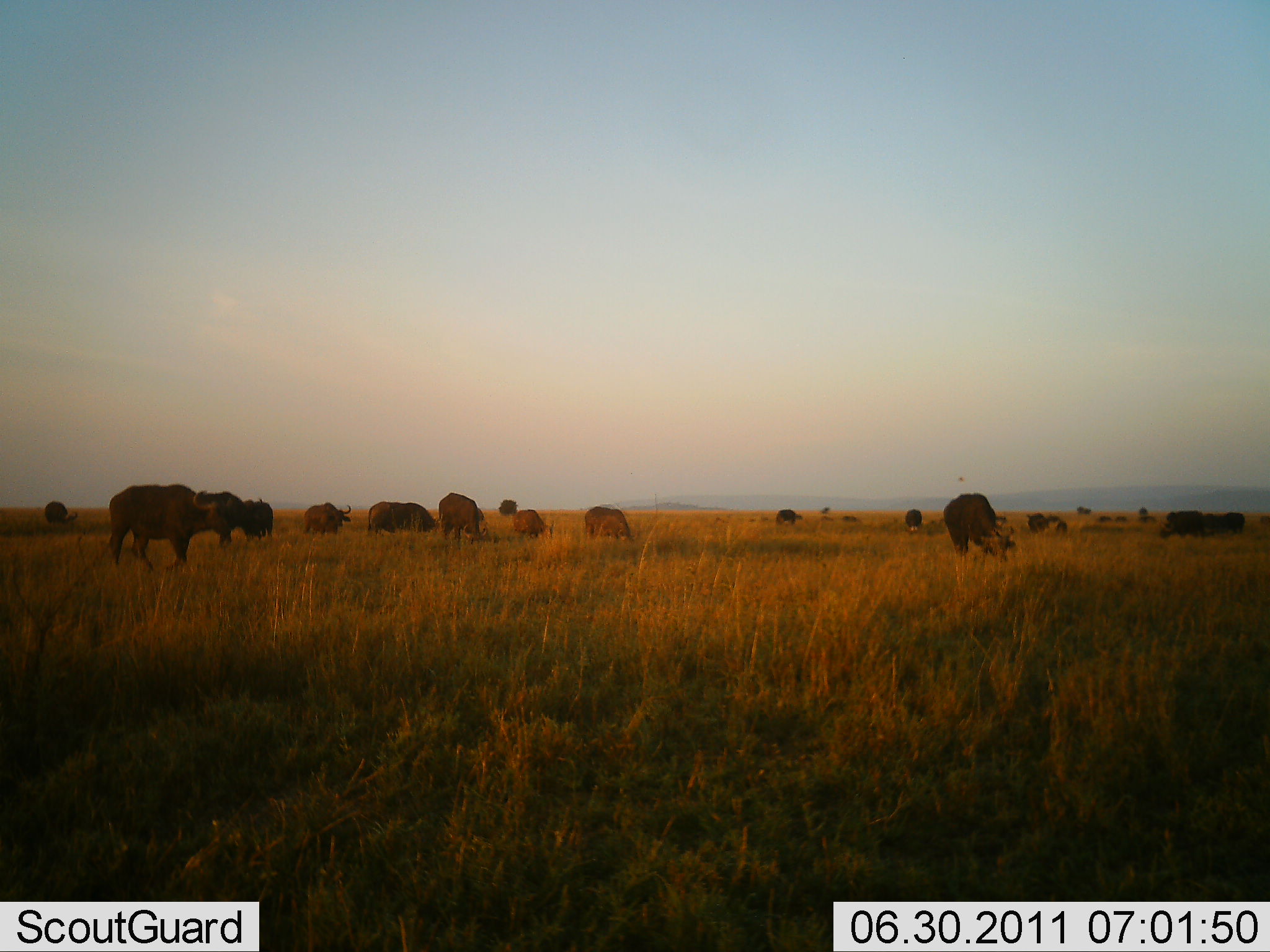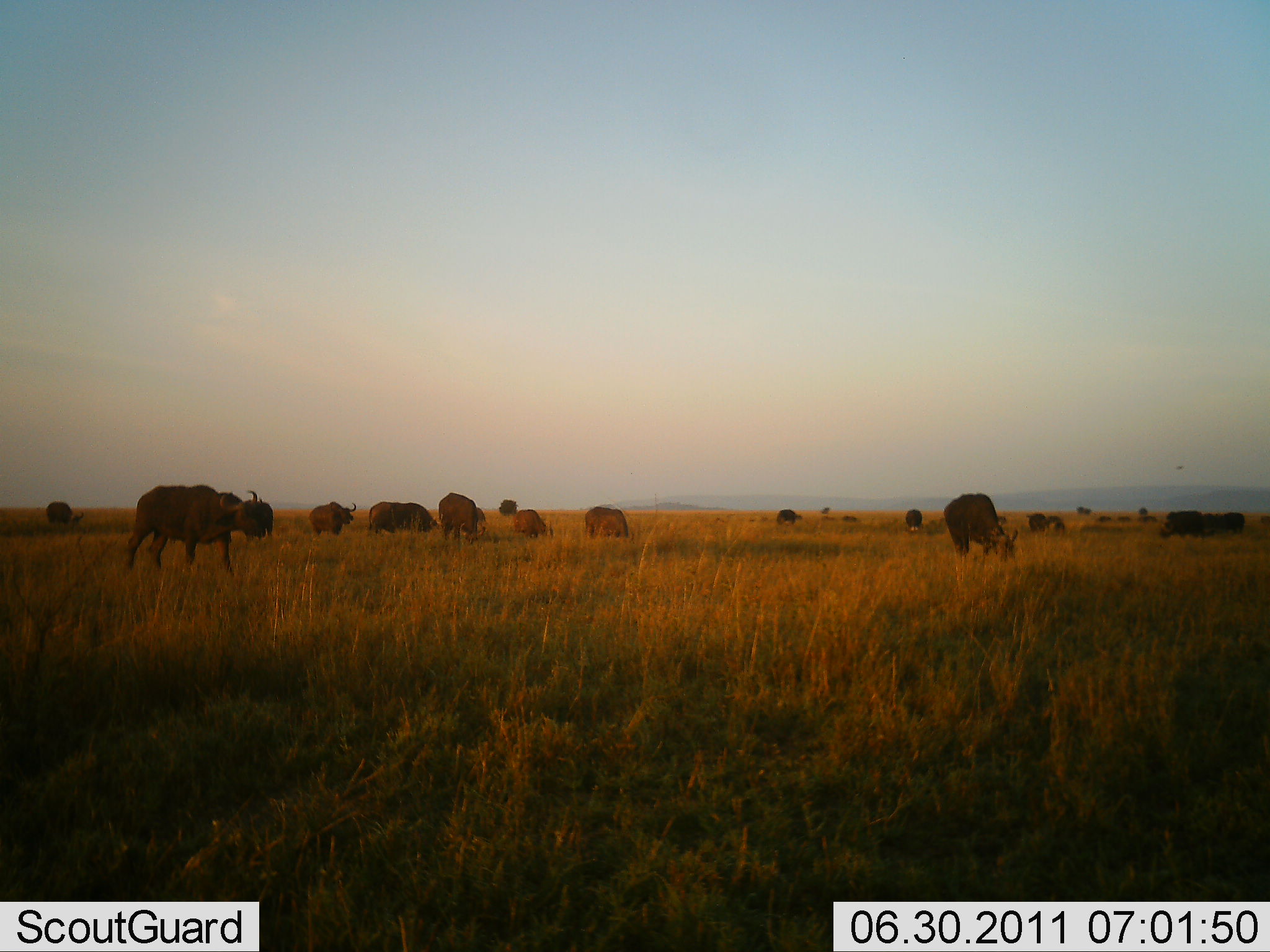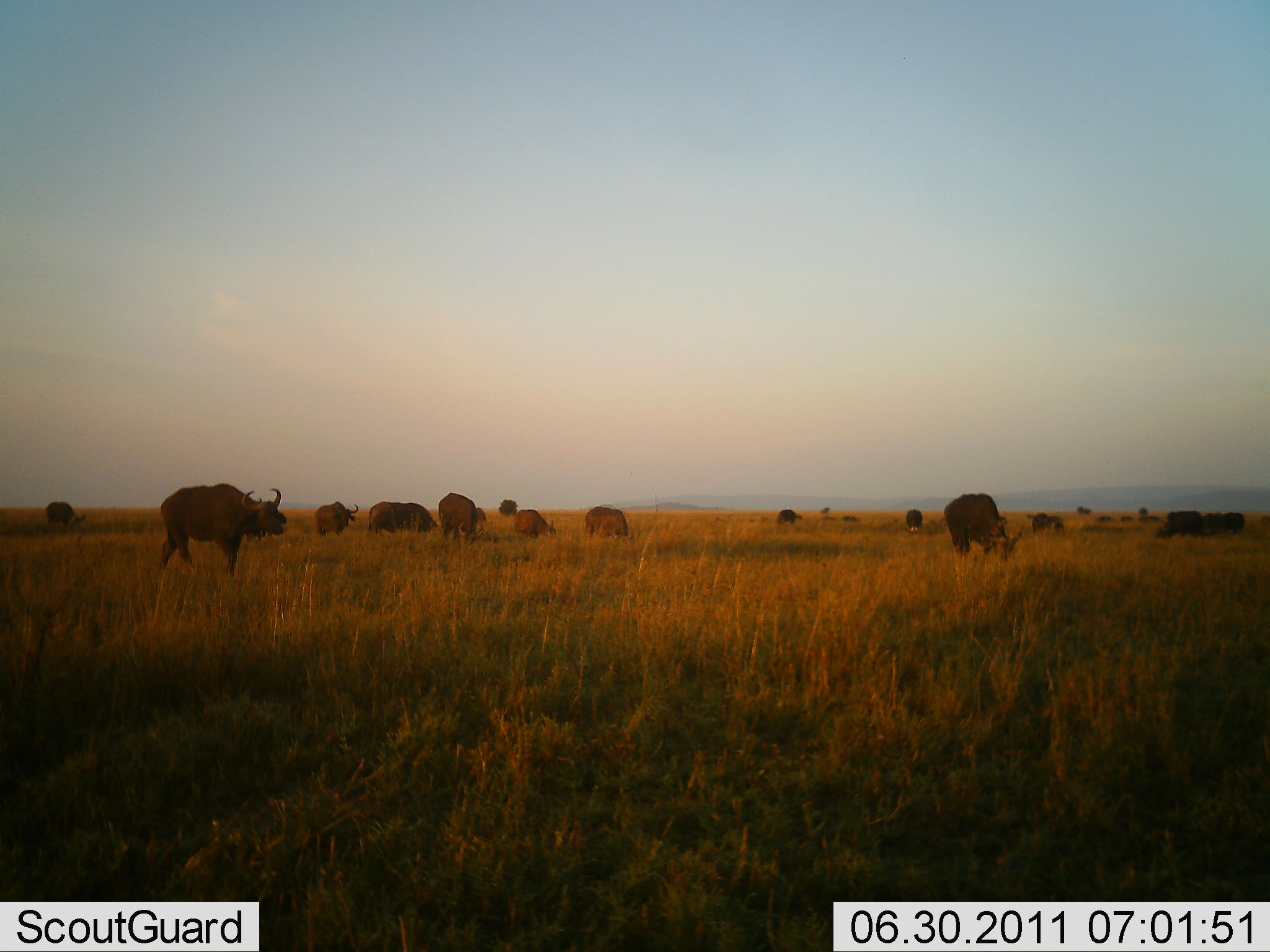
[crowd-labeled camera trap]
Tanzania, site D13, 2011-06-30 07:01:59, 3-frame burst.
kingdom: Animalia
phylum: Chordata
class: Mammalia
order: Artiodactyla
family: Bovidae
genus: Syncerus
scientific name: Syncerus caffer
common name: cape buffalo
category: buffalo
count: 11-50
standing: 50%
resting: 0%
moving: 58%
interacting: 8%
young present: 0%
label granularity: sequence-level